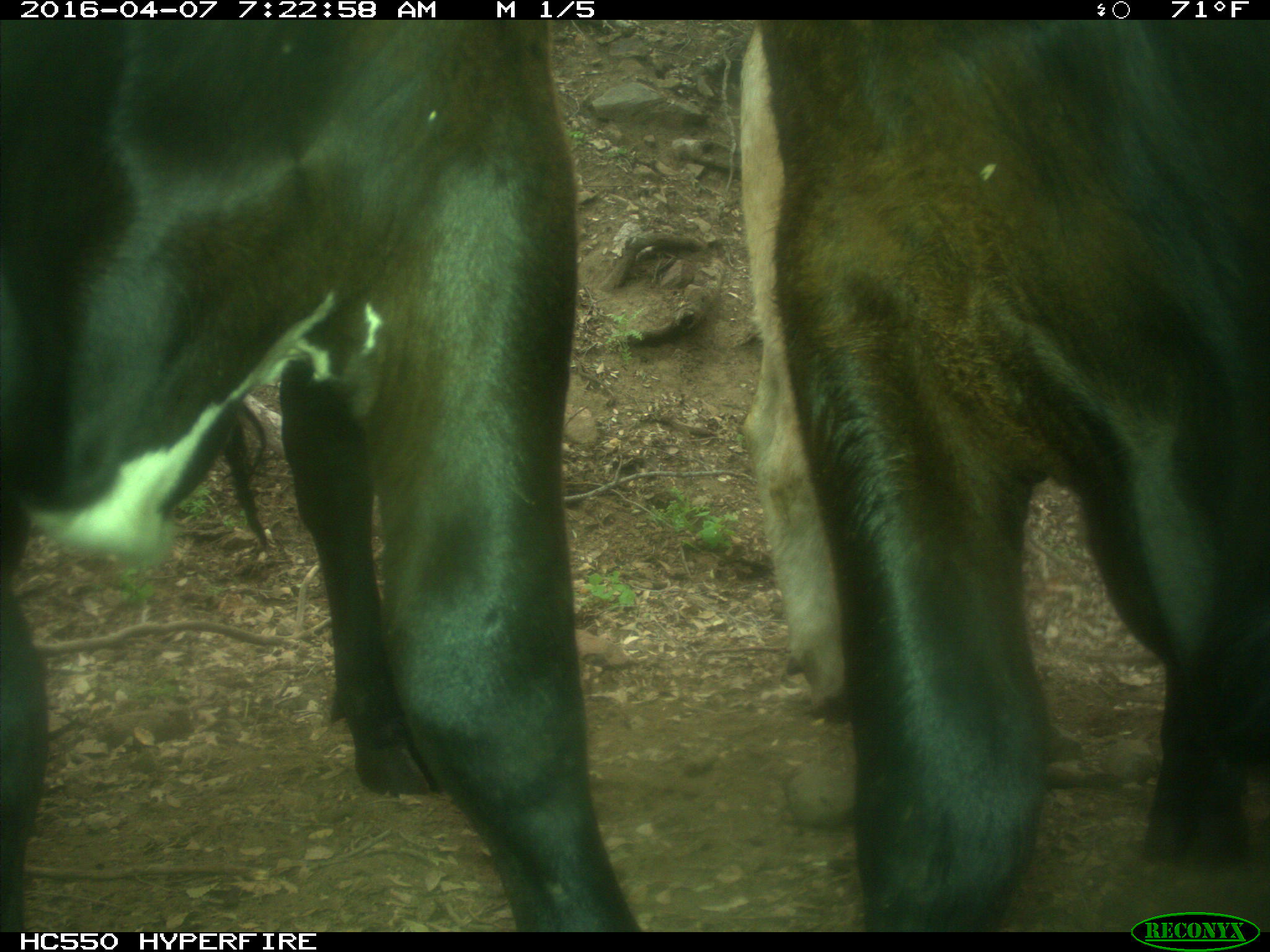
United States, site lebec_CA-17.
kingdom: Animalia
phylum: Chordata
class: Mammalia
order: Artiodactyla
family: Bovidae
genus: Bos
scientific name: Bos taurus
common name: domestic cow